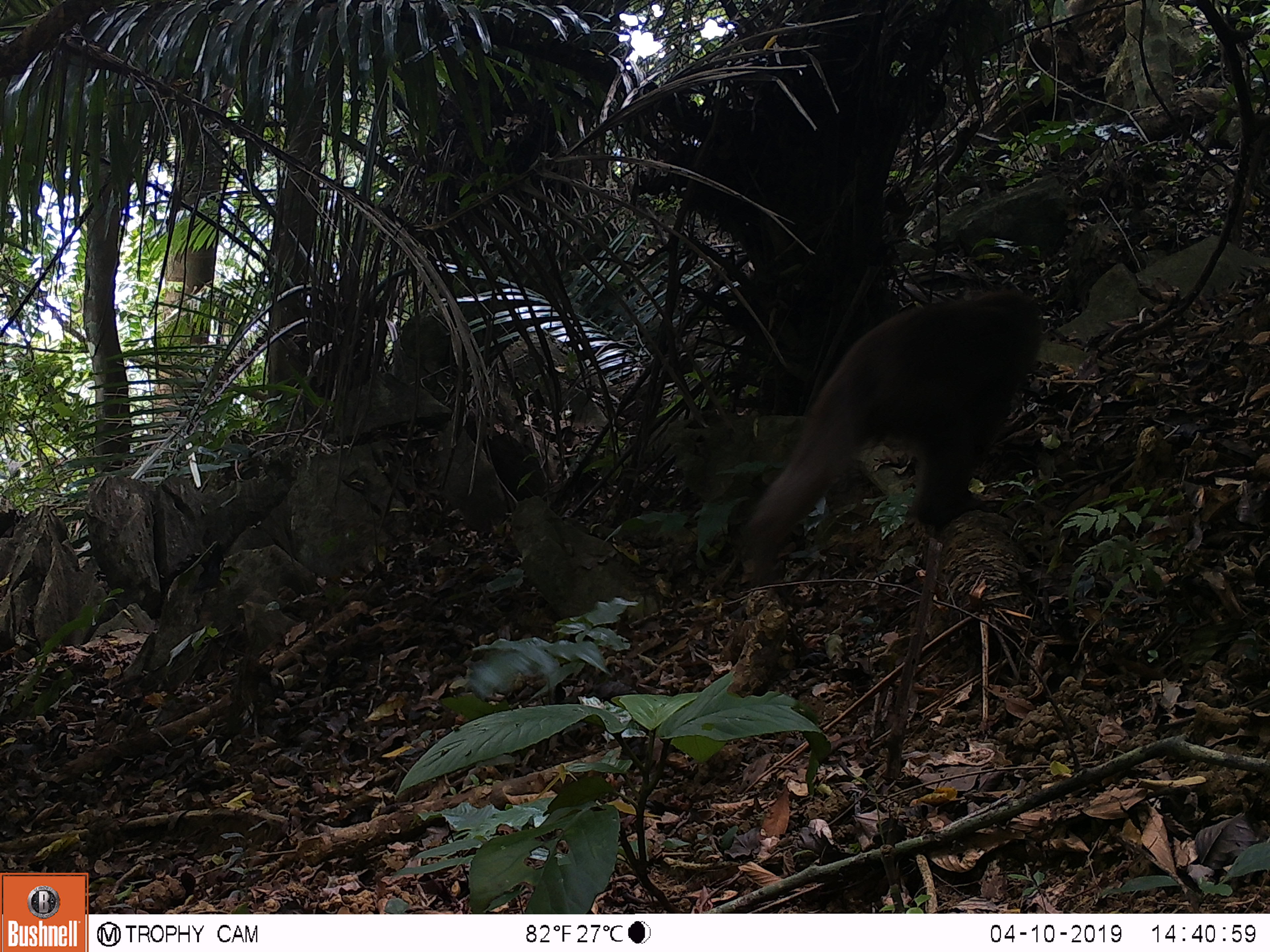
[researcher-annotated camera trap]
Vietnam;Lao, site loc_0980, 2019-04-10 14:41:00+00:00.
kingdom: Animalia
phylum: Chordata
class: Mammalia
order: Primates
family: Cercopithecidae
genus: Macaca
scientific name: Macaca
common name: macaque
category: macaque not stump tailed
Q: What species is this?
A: Macaque not stump tailed (macaque) (Macaca).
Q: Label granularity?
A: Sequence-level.